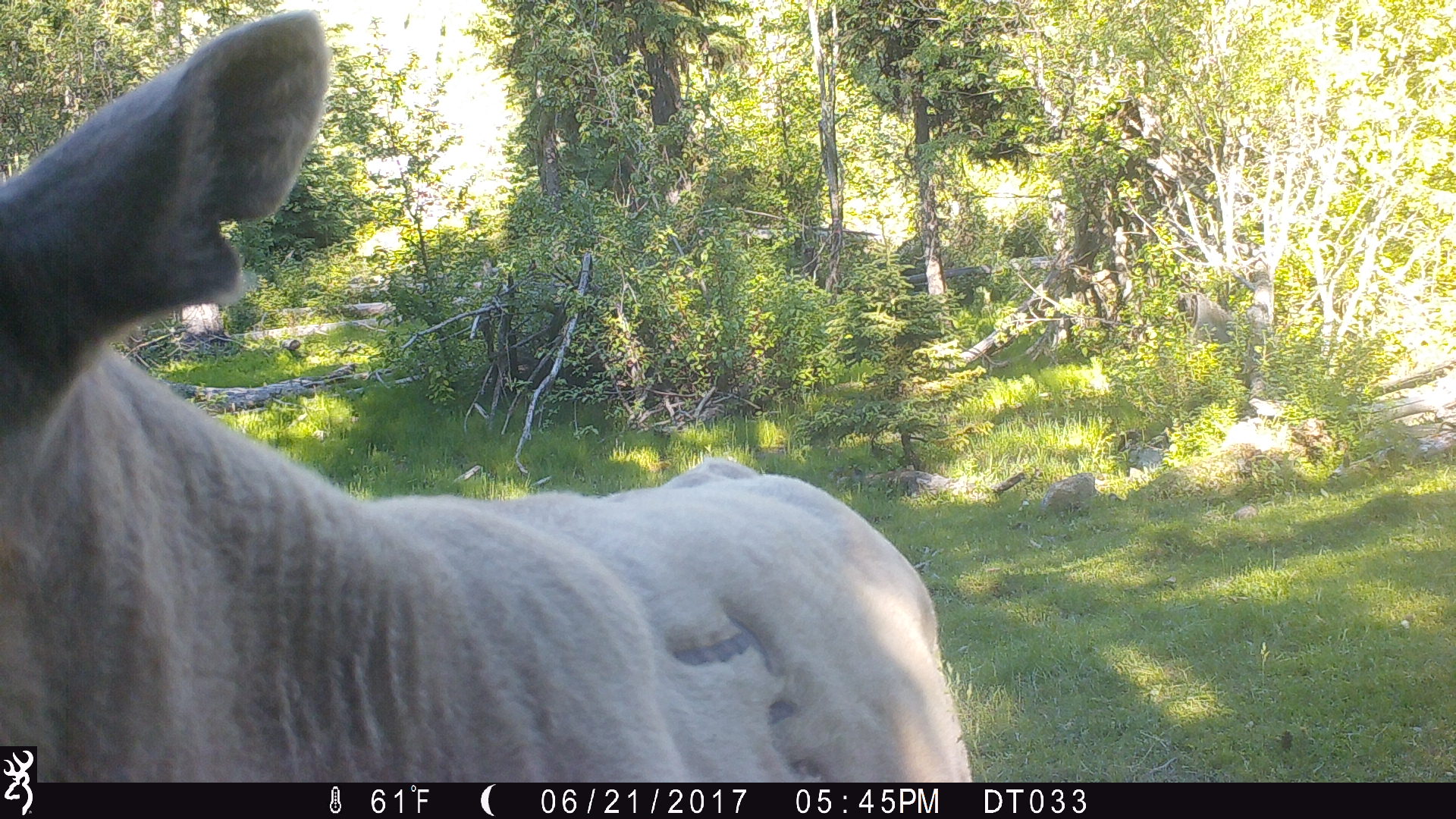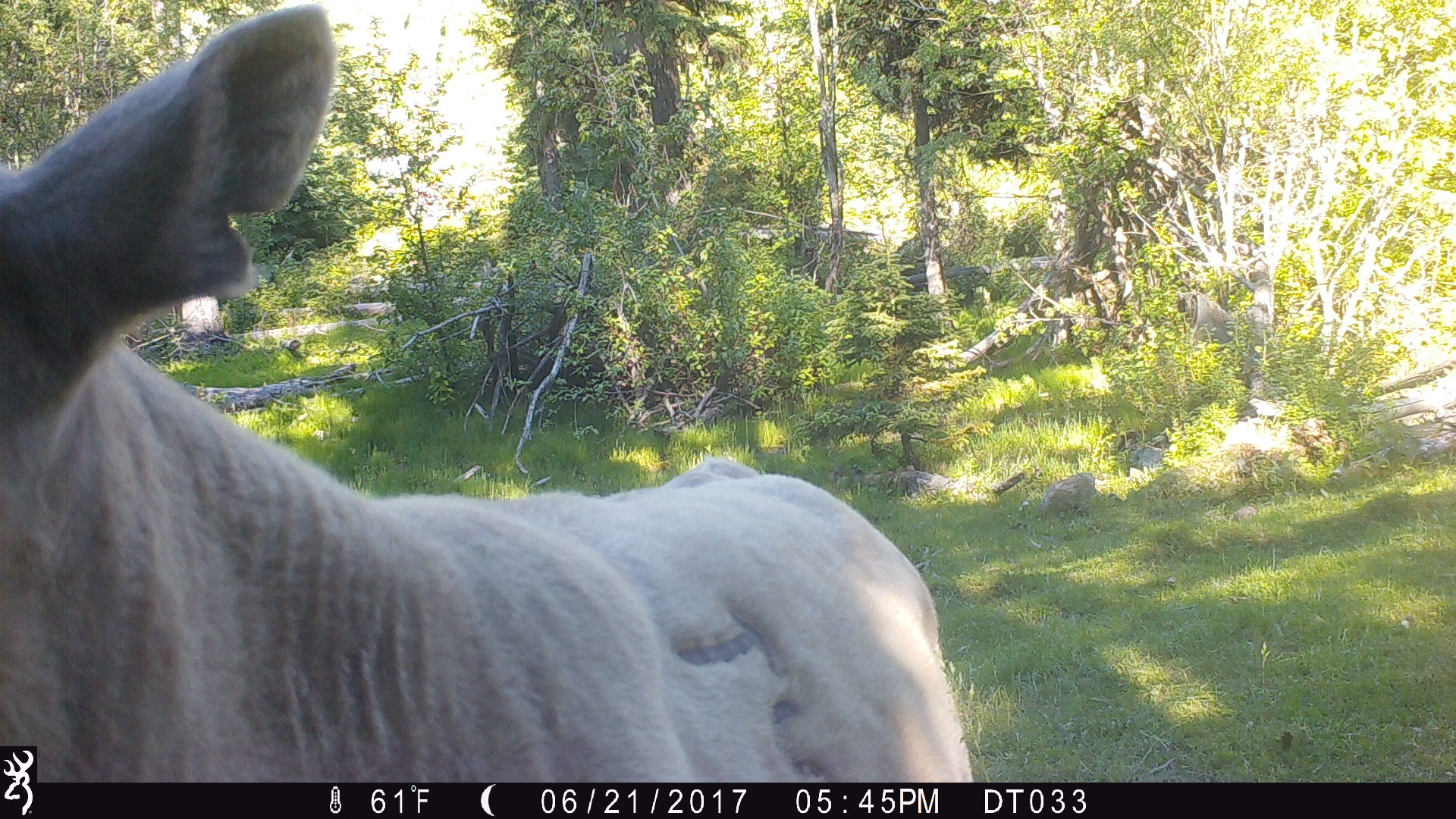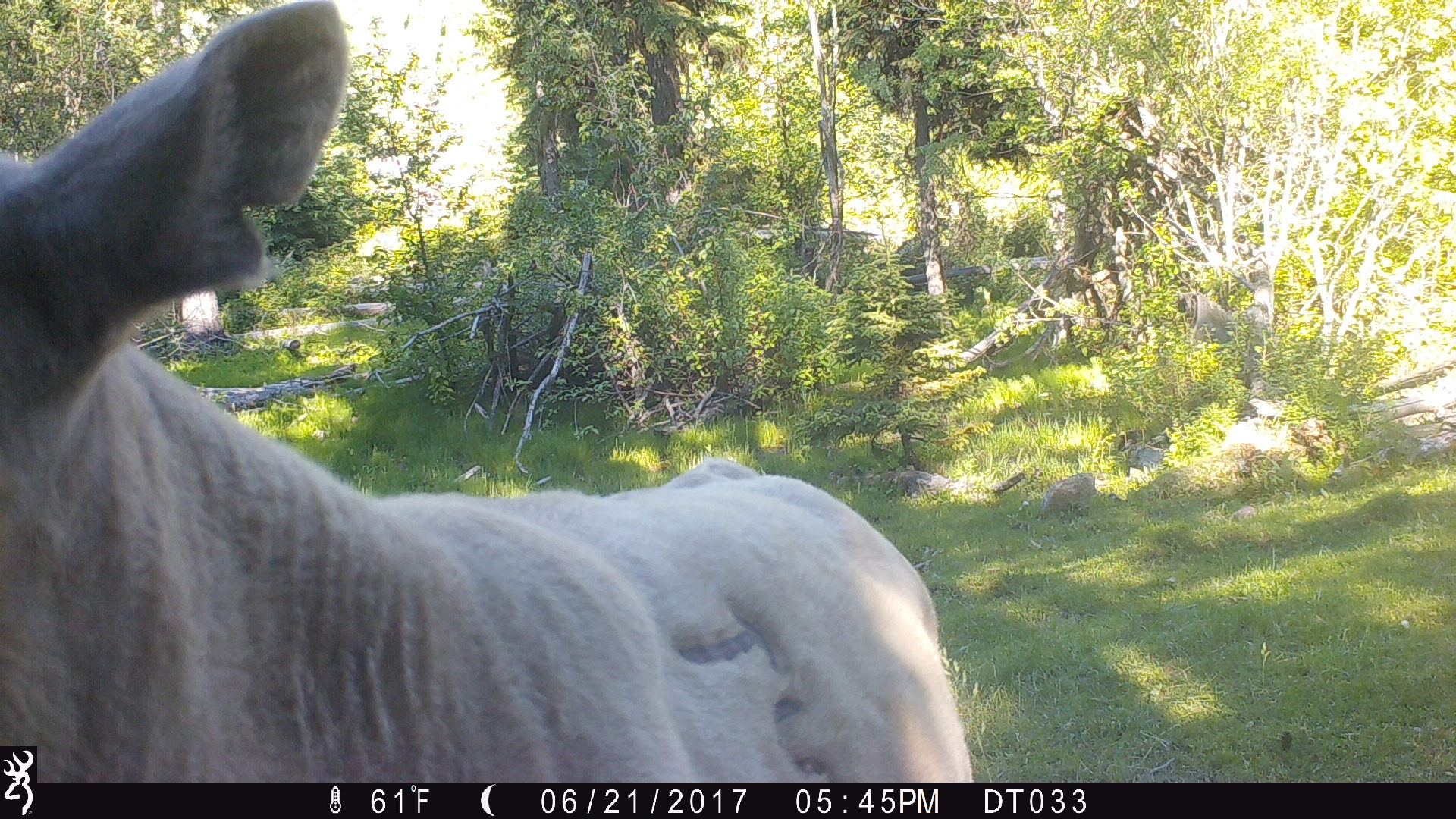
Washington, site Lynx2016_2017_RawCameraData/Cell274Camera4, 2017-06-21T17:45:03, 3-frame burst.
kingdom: Animalia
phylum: Chordata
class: Mammalia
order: Artiodactyla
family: Bovidae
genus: Bos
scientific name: Bos taurus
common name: domestic cattle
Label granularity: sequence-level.